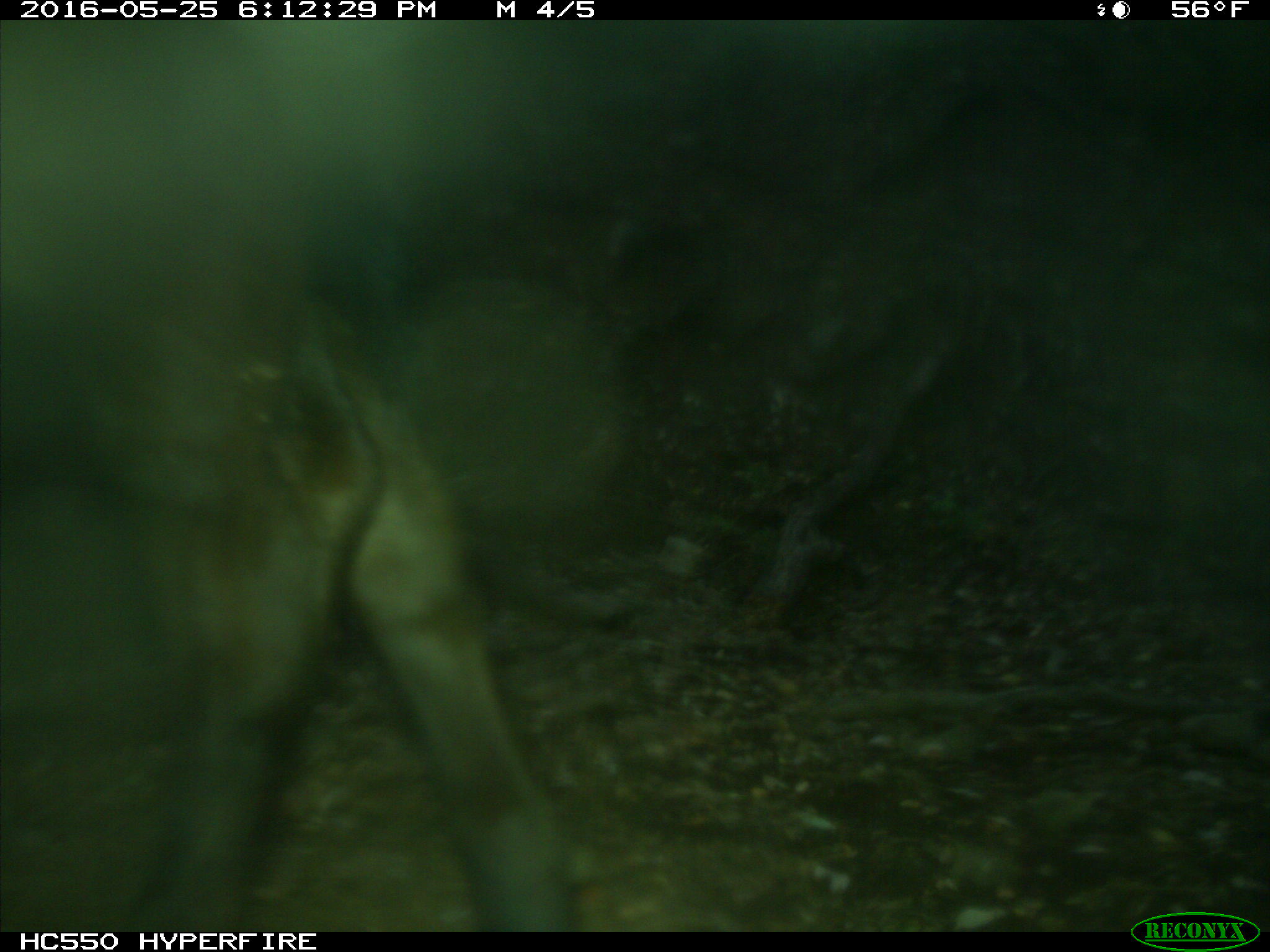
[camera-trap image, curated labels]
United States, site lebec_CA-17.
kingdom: Animalia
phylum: Chordata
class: Mammalia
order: Artiodactyla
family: Bovidae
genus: Bos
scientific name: Bos taurus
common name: domestic cow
Bos taurus (domestic cow).